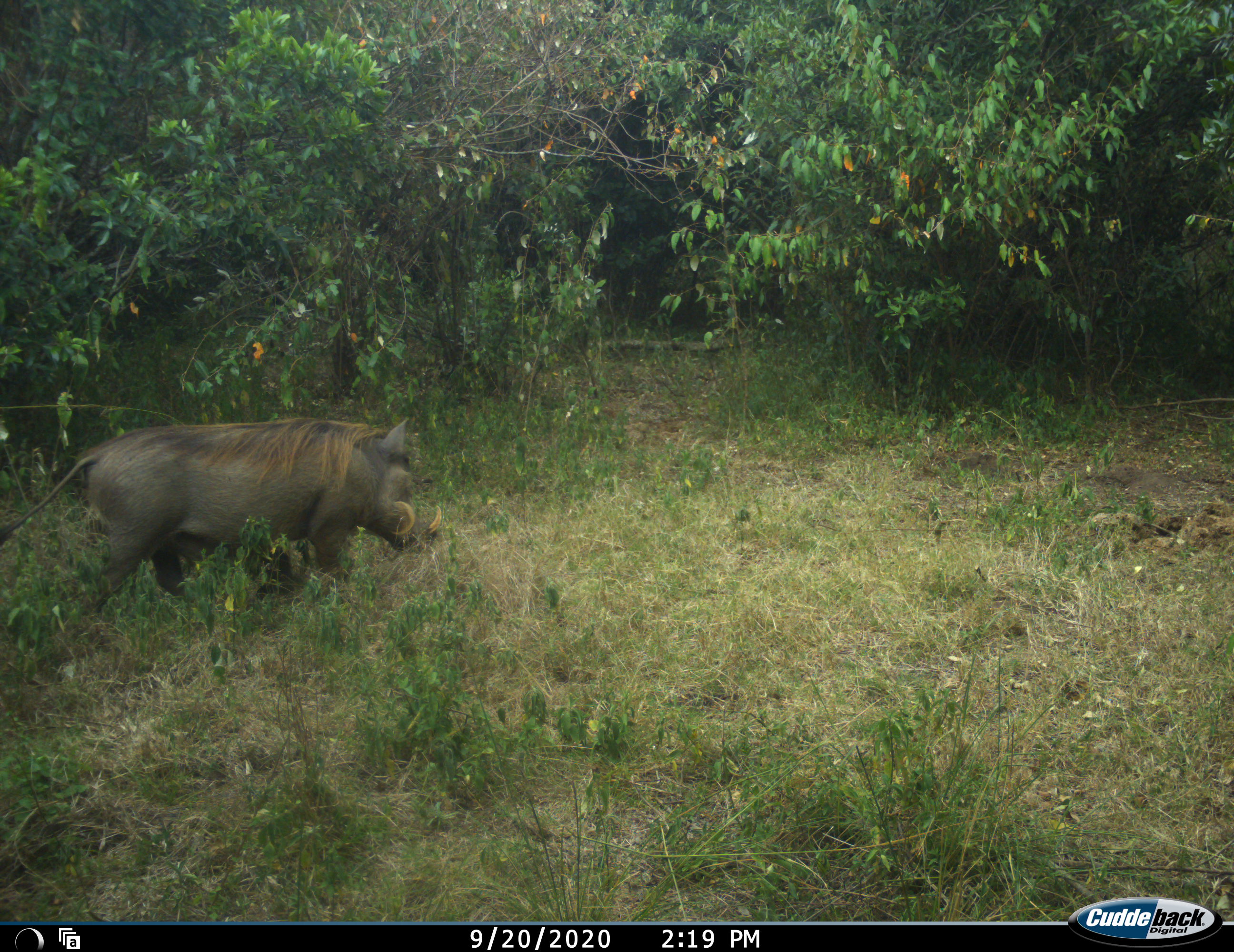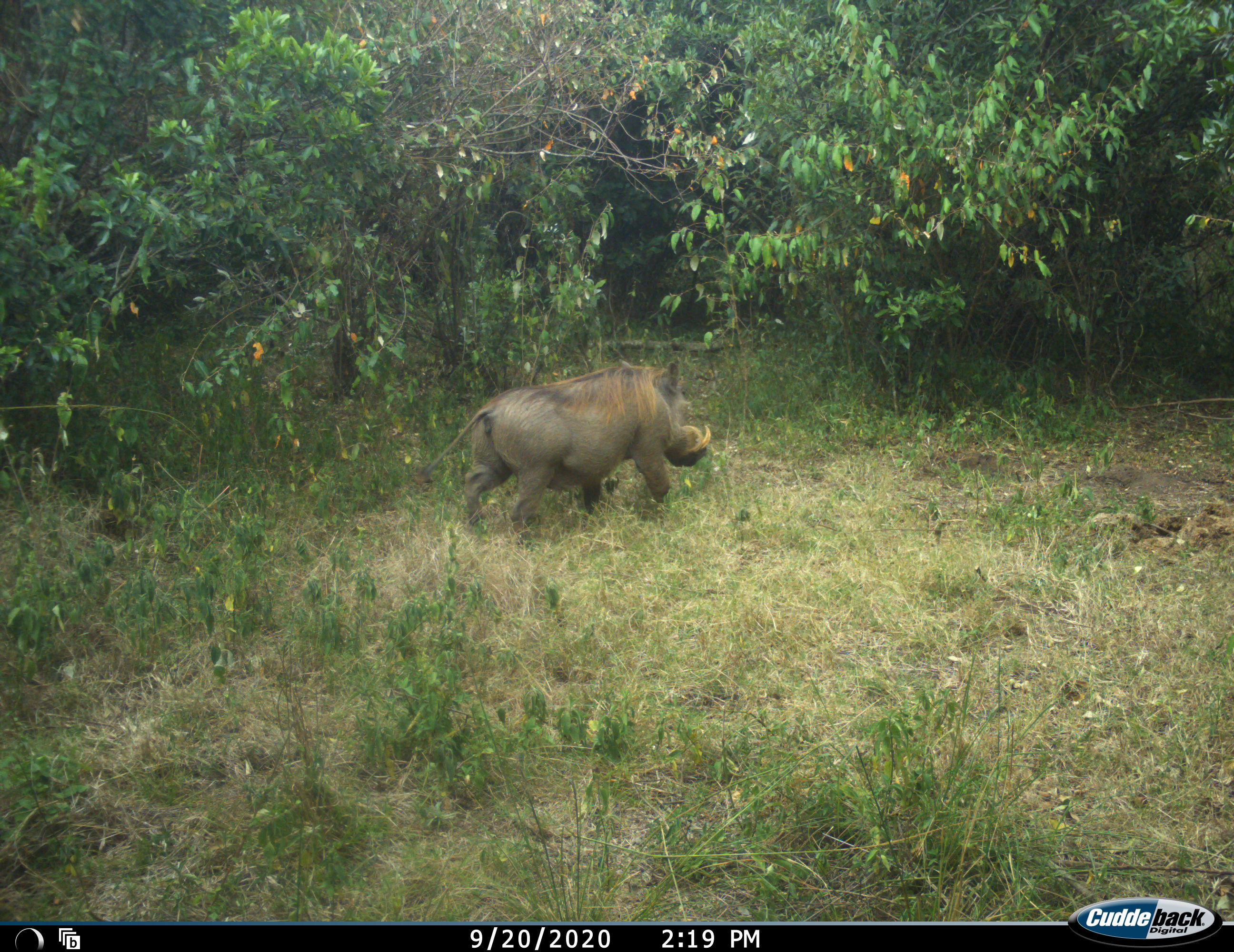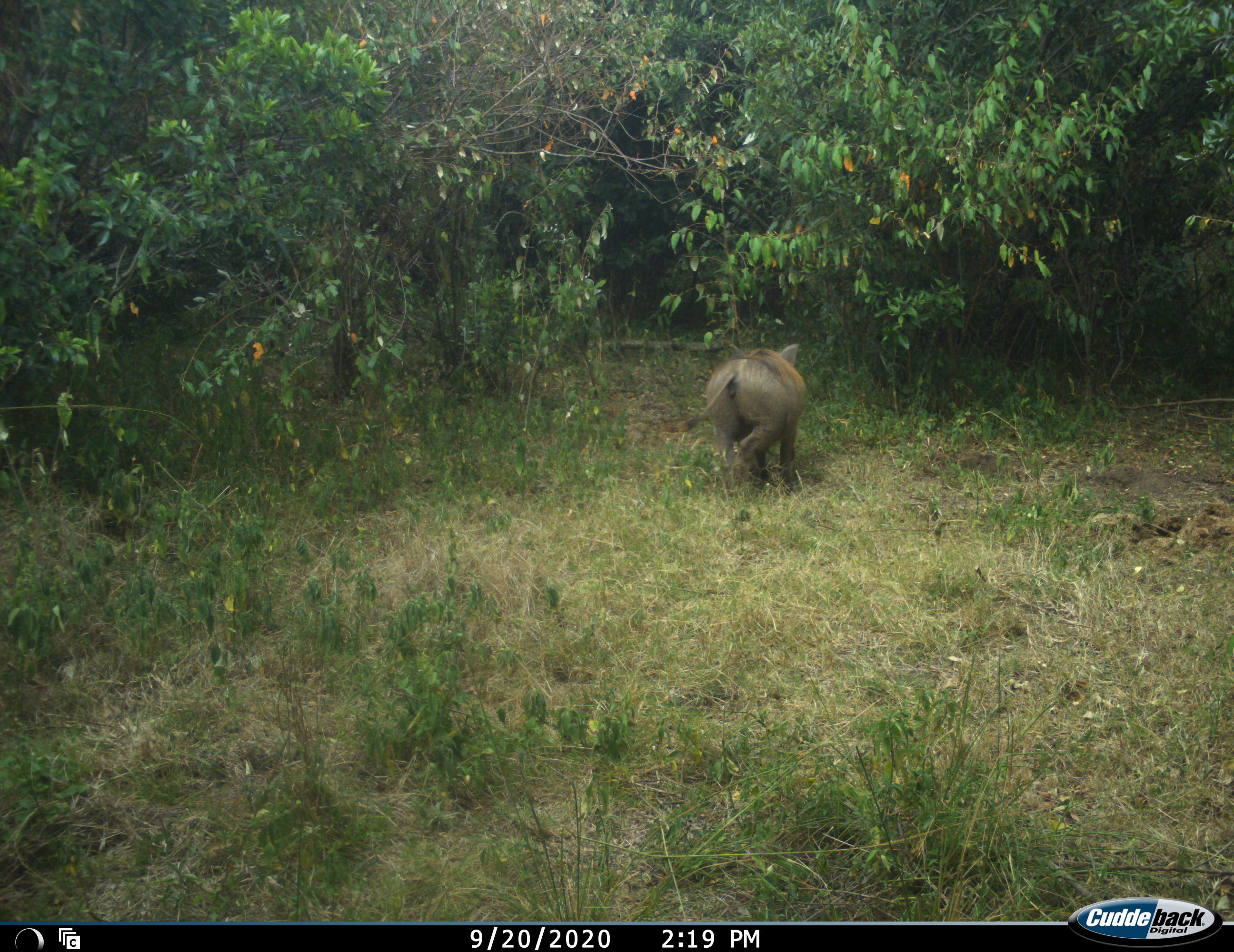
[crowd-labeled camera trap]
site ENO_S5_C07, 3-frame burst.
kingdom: Animalia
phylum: Chordata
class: Mammalia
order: Artiodactyla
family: Suidae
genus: Phacochoerus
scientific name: Phacochoerus africanus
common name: warthog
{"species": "warthog (Phacochoerus africanus)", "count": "1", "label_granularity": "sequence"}